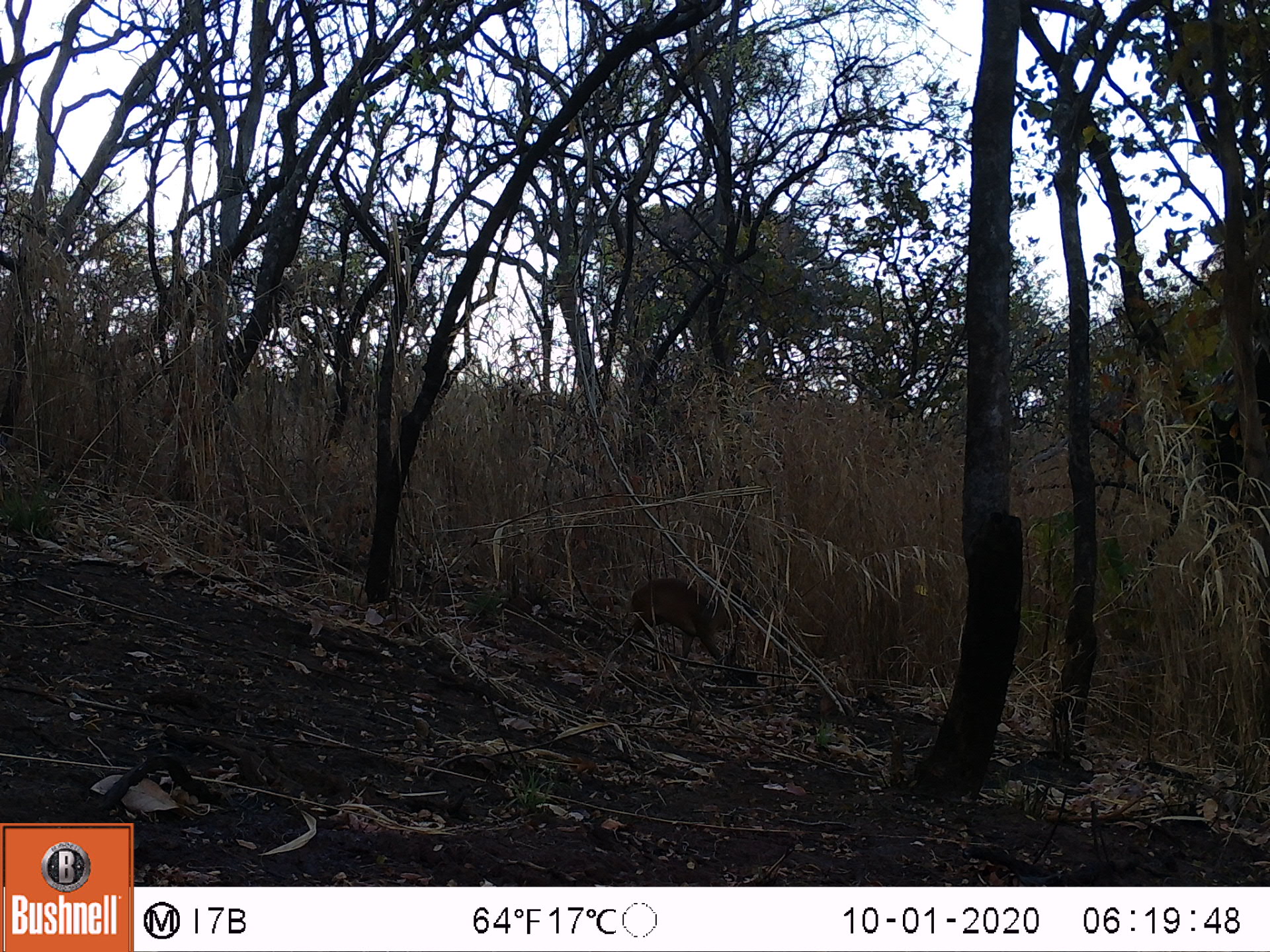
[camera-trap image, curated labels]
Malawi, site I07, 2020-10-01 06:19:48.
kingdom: Animalia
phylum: Chordata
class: Mammalia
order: Artiodactyla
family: Bovidae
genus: Cephalophorus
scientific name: Cephalophorus natalensis natalensis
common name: red duiker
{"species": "red duiker (Cephalophorus natalensis natalensis)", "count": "1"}